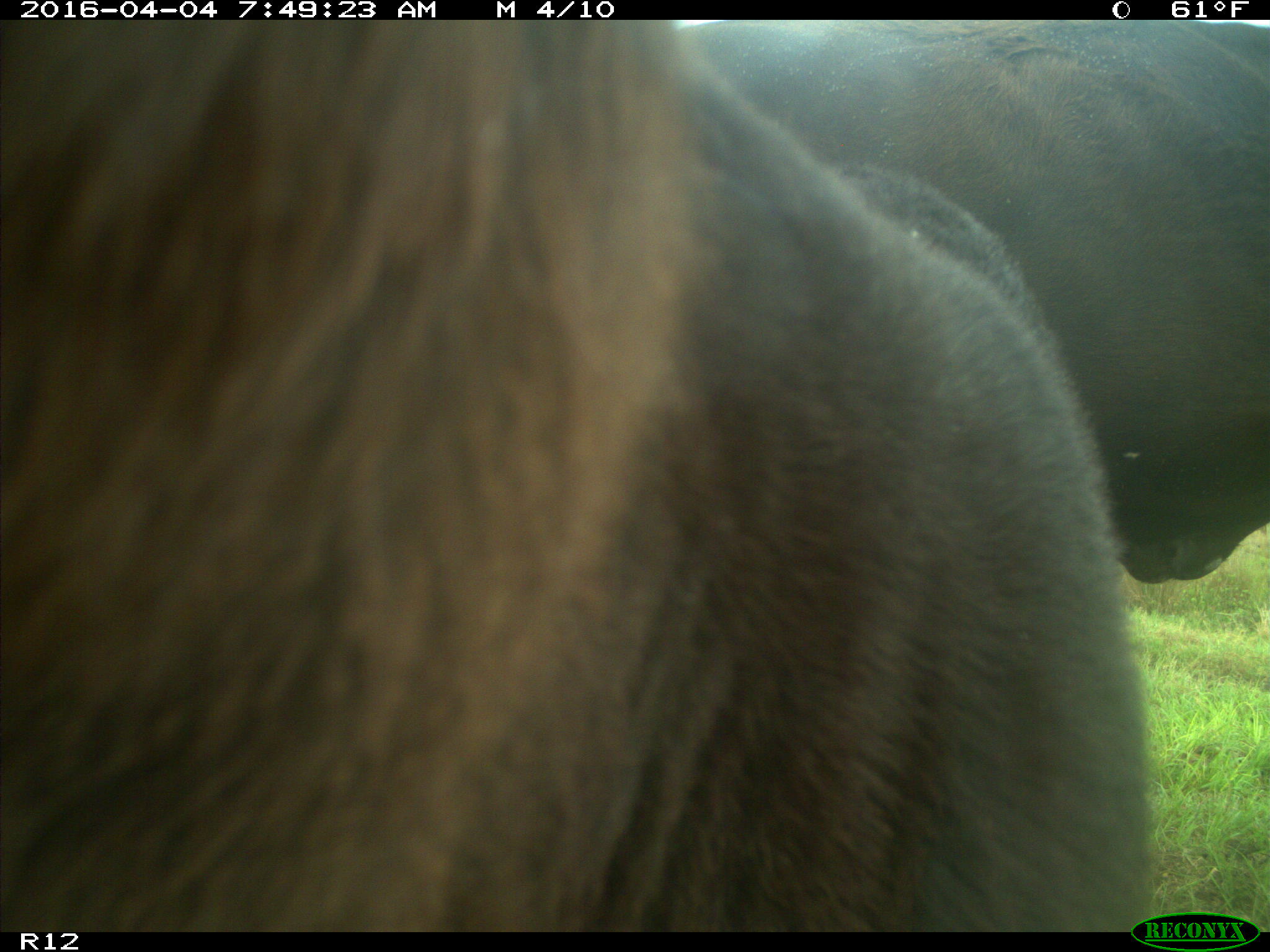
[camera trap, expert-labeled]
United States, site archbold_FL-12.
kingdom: Animalia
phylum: Chordata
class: Mammalia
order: Artiodactyla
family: Bovidae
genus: Bos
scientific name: Bos taurus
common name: domestic cow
Bos taurus (domestic cow).